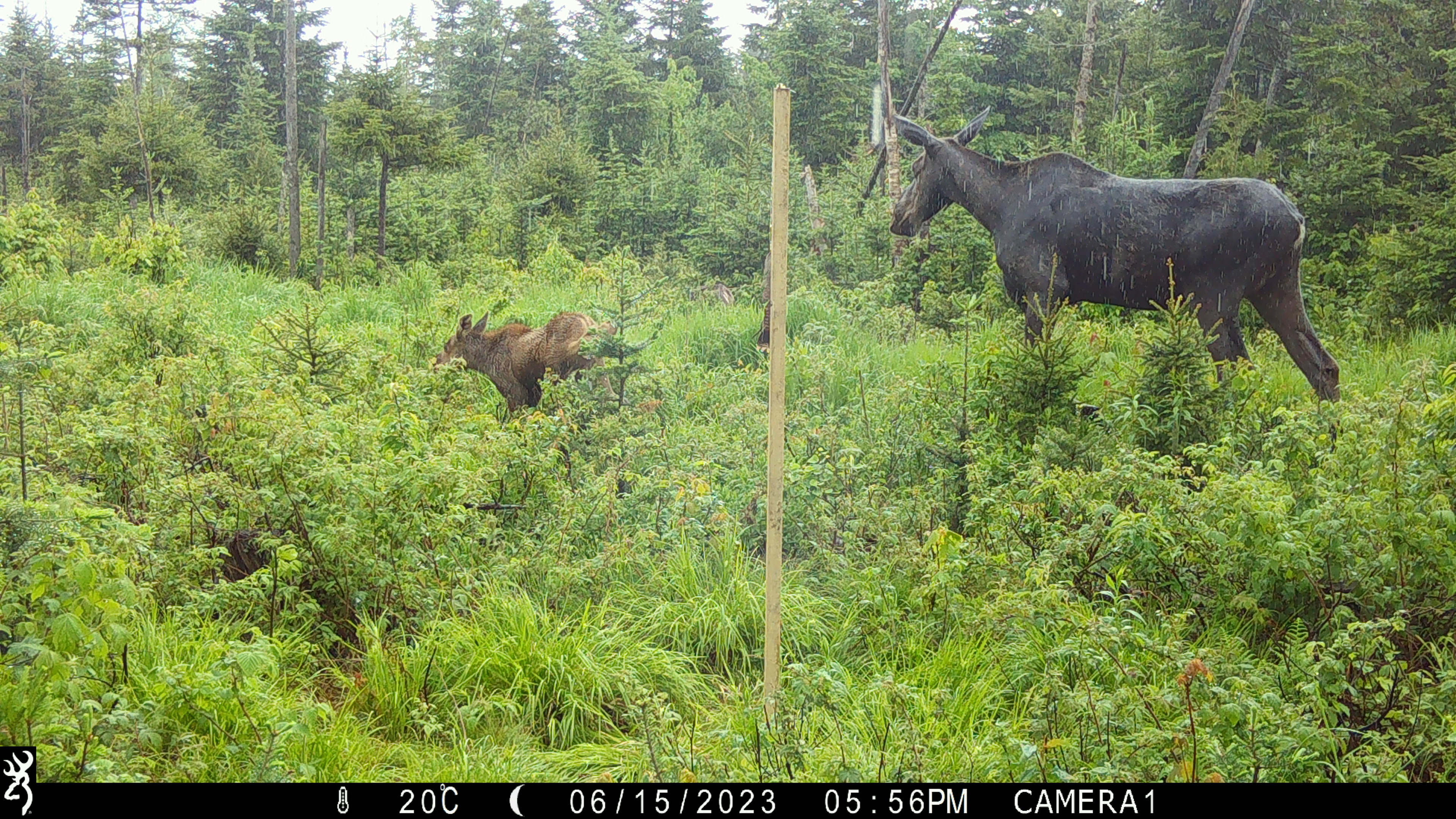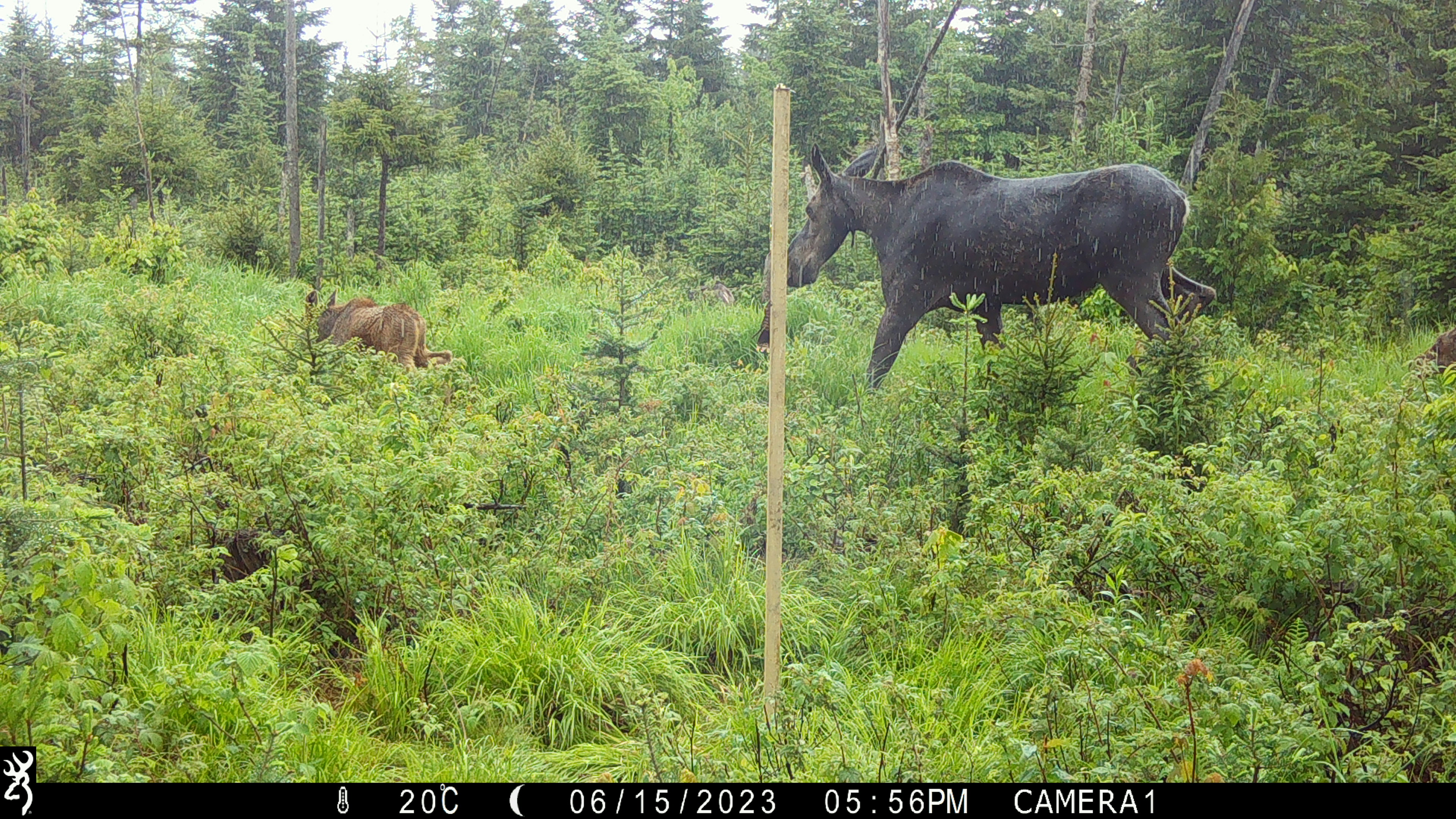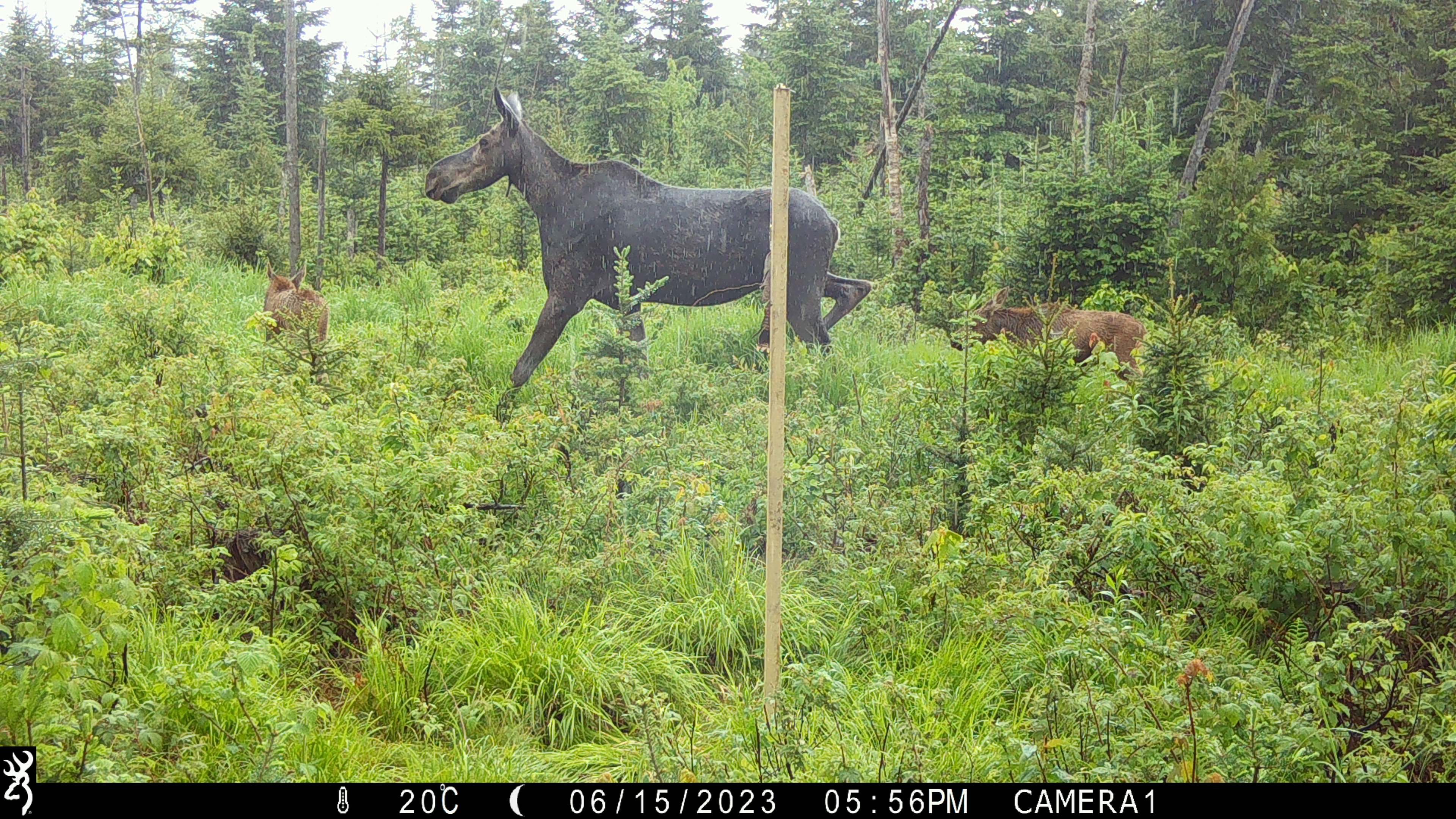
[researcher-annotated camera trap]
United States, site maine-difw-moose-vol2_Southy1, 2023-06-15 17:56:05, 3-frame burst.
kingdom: Animalia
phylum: Chordata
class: Mammalia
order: Artiodactyla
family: Cervidae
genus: Alces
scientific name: Alces alces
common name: moose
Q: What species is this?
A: Moose (Alces alces).